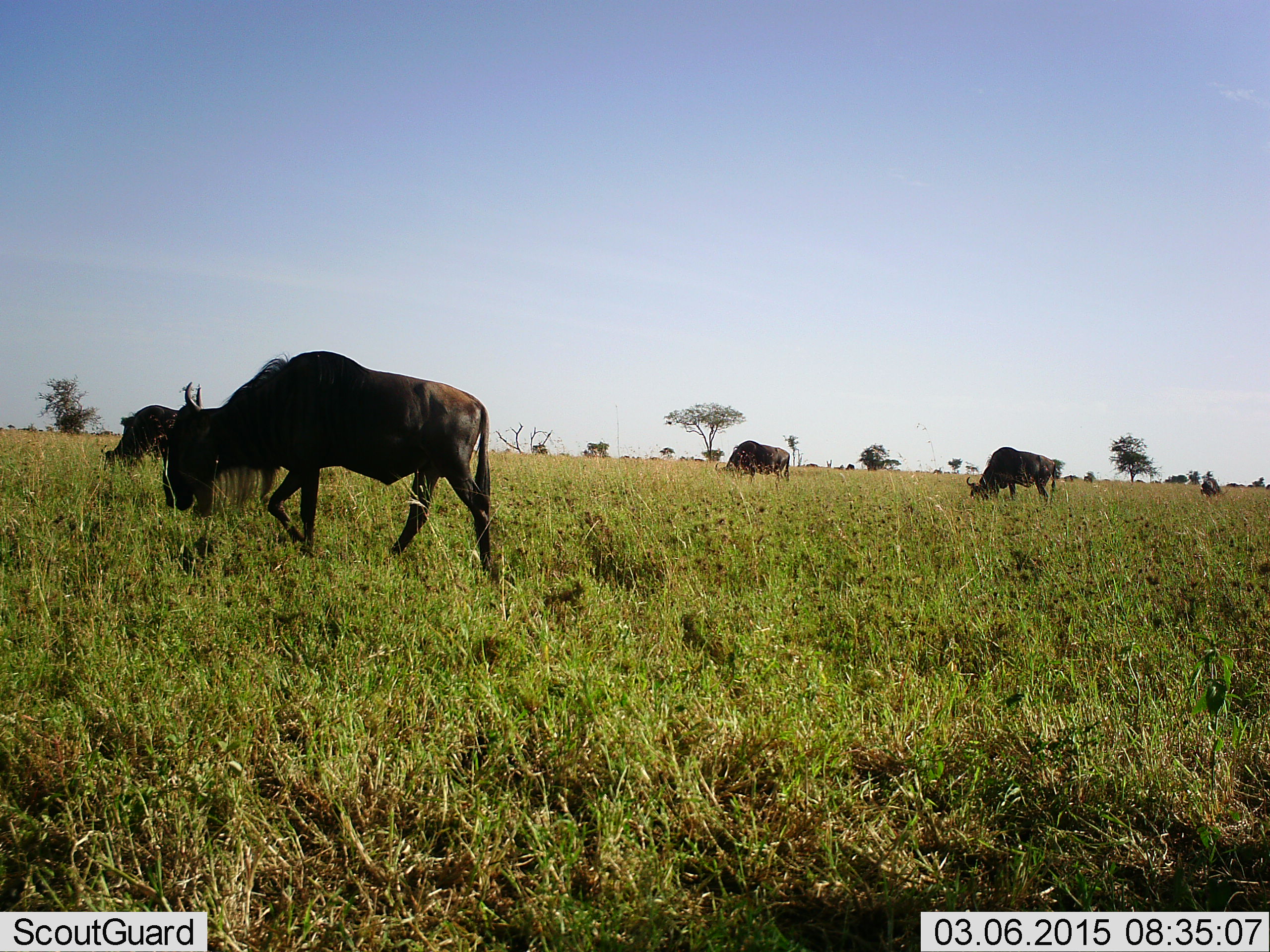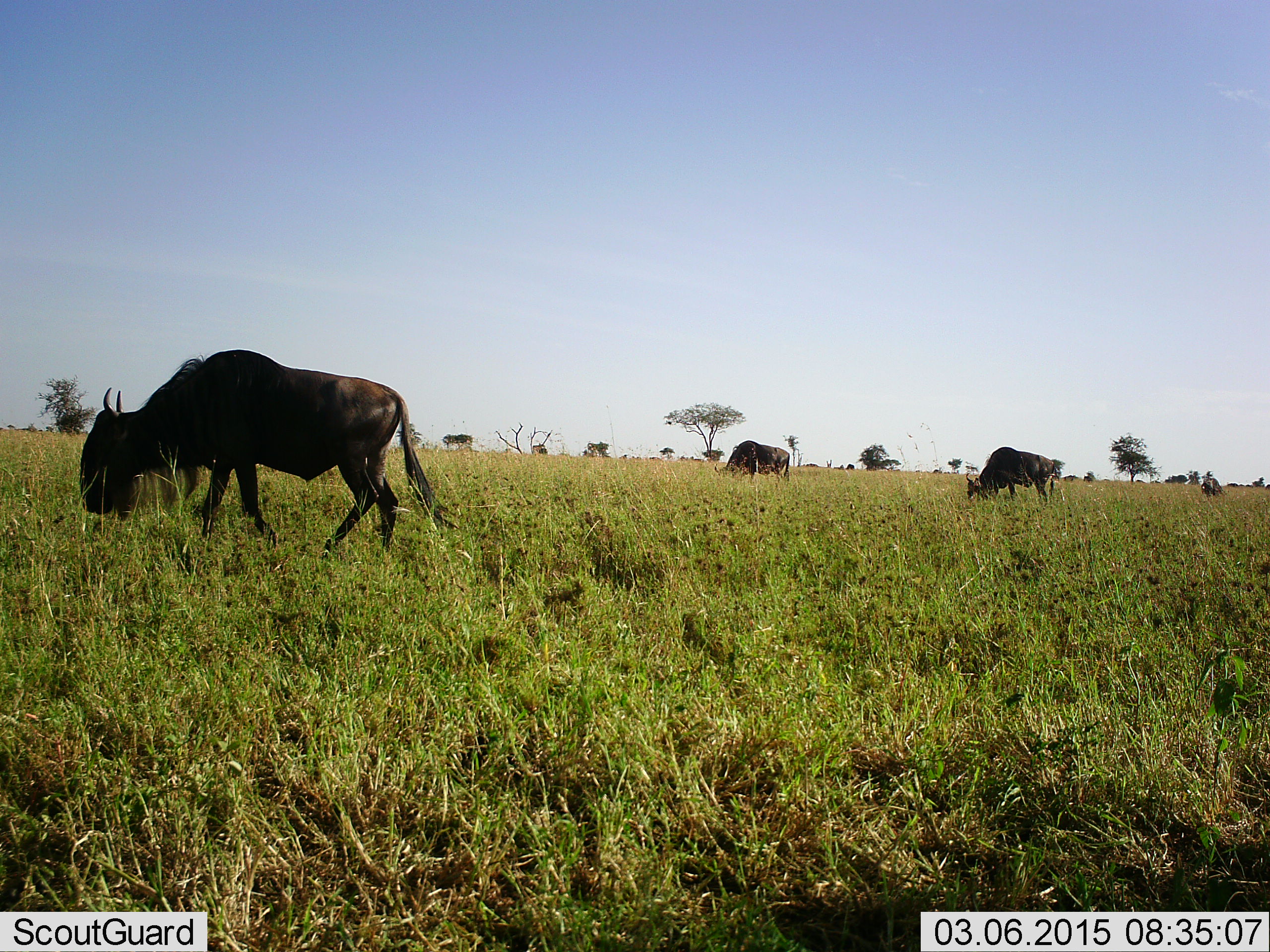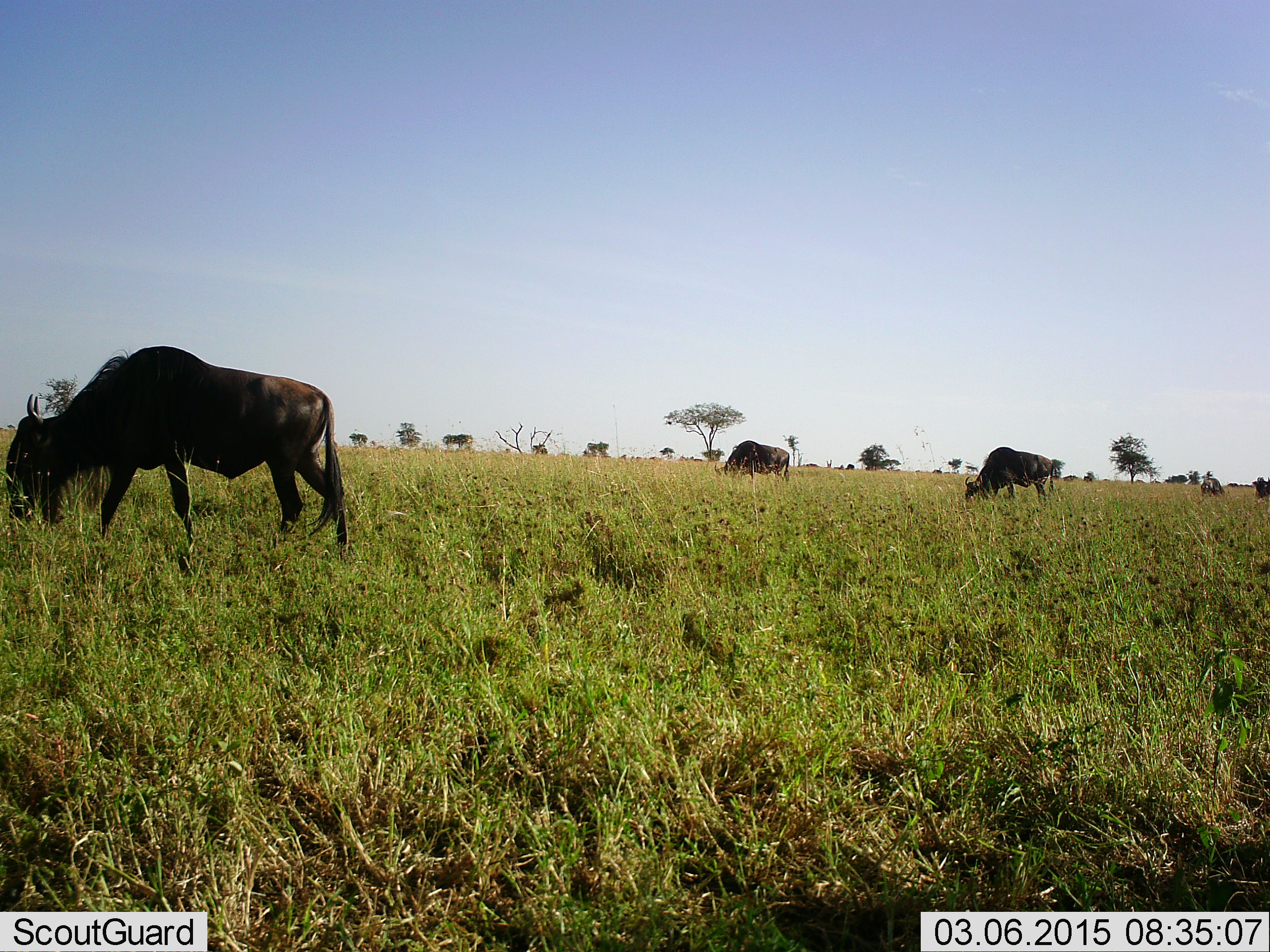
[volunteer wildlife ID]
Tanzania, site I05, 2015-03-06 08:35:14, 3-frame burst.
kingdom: Animalia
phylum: Chordata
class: Mammalia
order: Artiodactyla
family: Bovidae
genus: Connochaetes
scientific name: Connochaetes taurinus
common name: blue wildebeest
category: wildebeest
Wildebeest (blue wildebeest) (Connochaetes taurinus), count 6. Behavior (volunteer vote fractions): standing 20%, resting 0%, moving 50%, interacting 10%. Young present (vote fraction): 0%. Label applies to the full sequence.